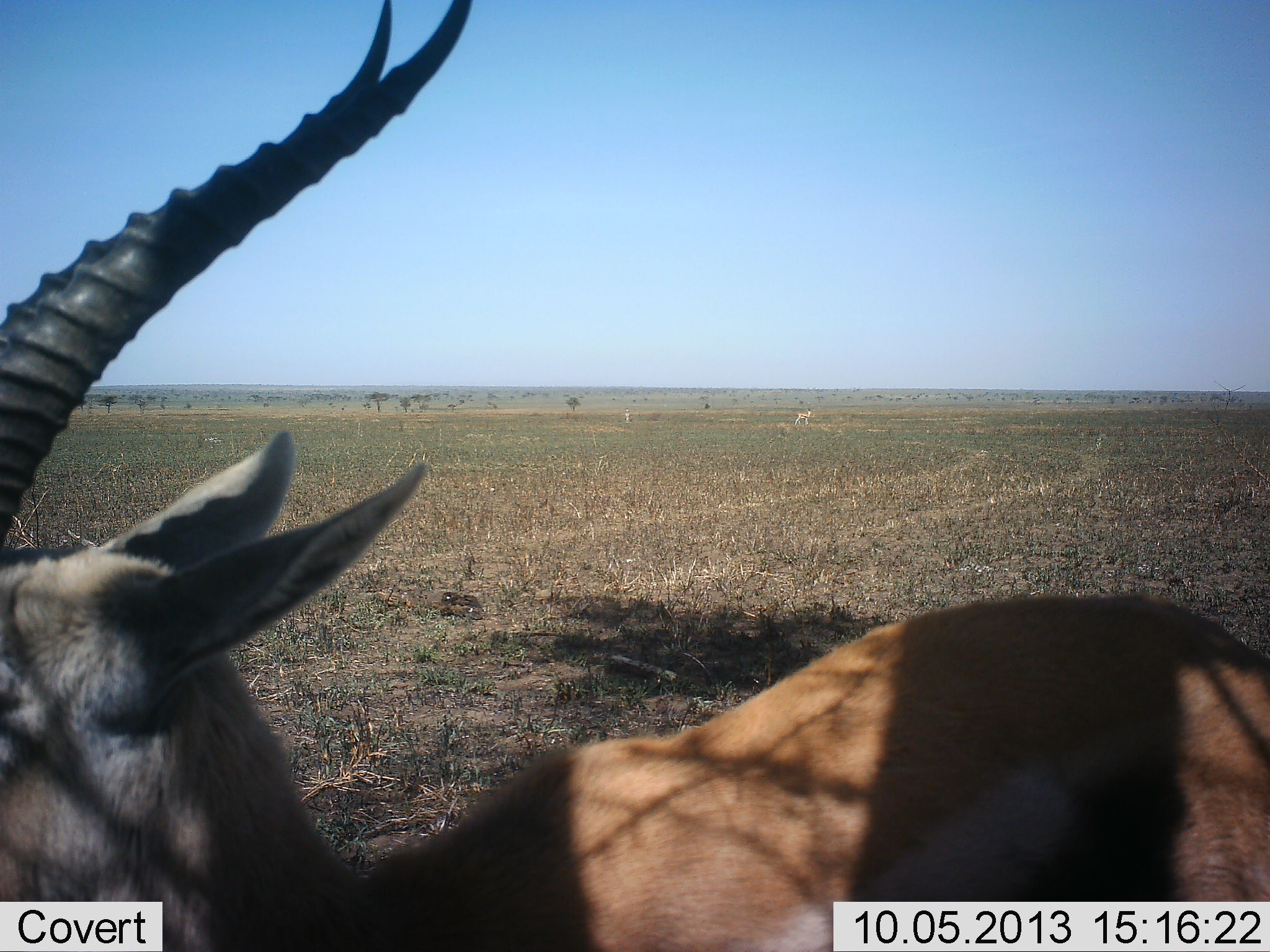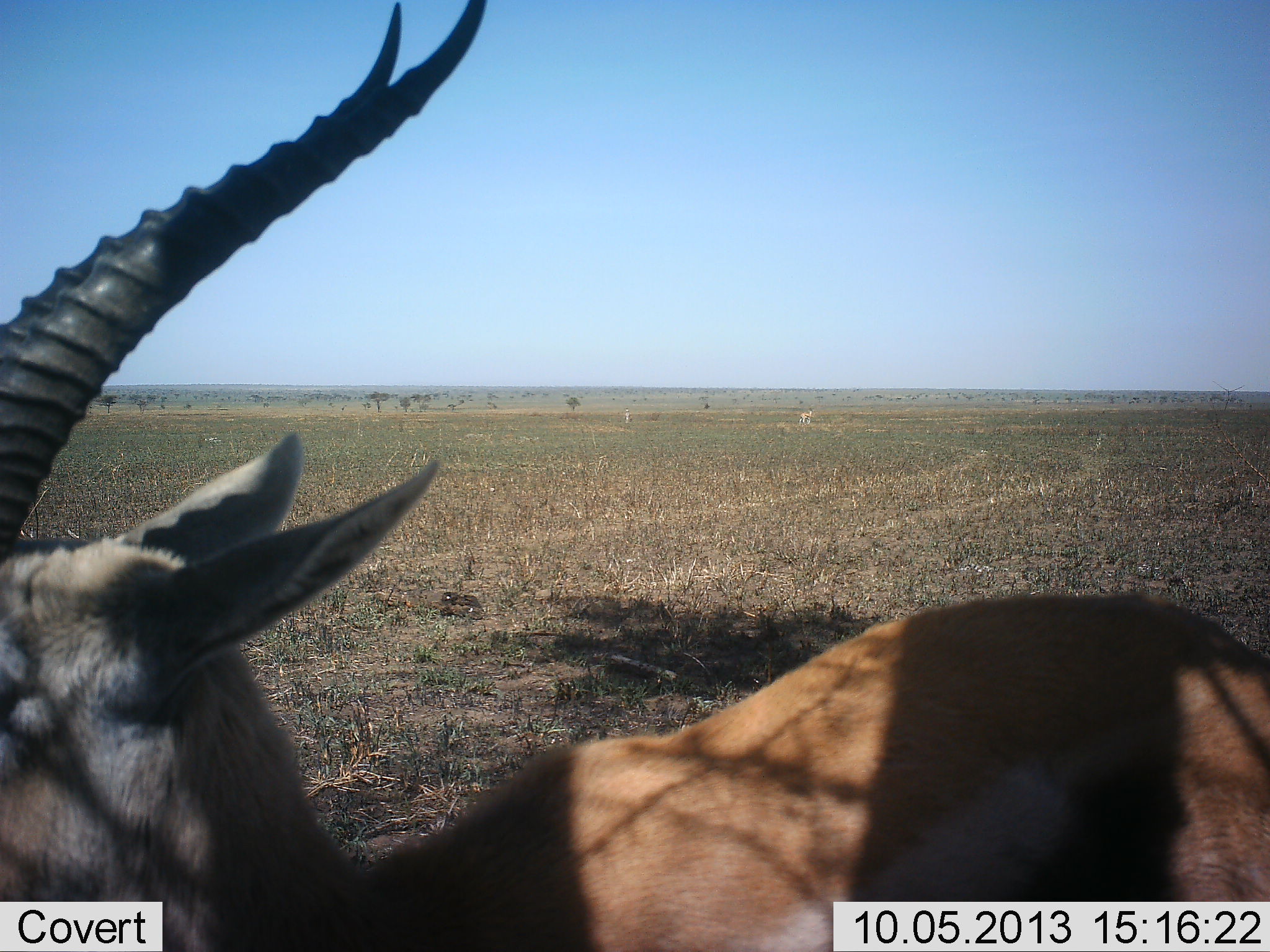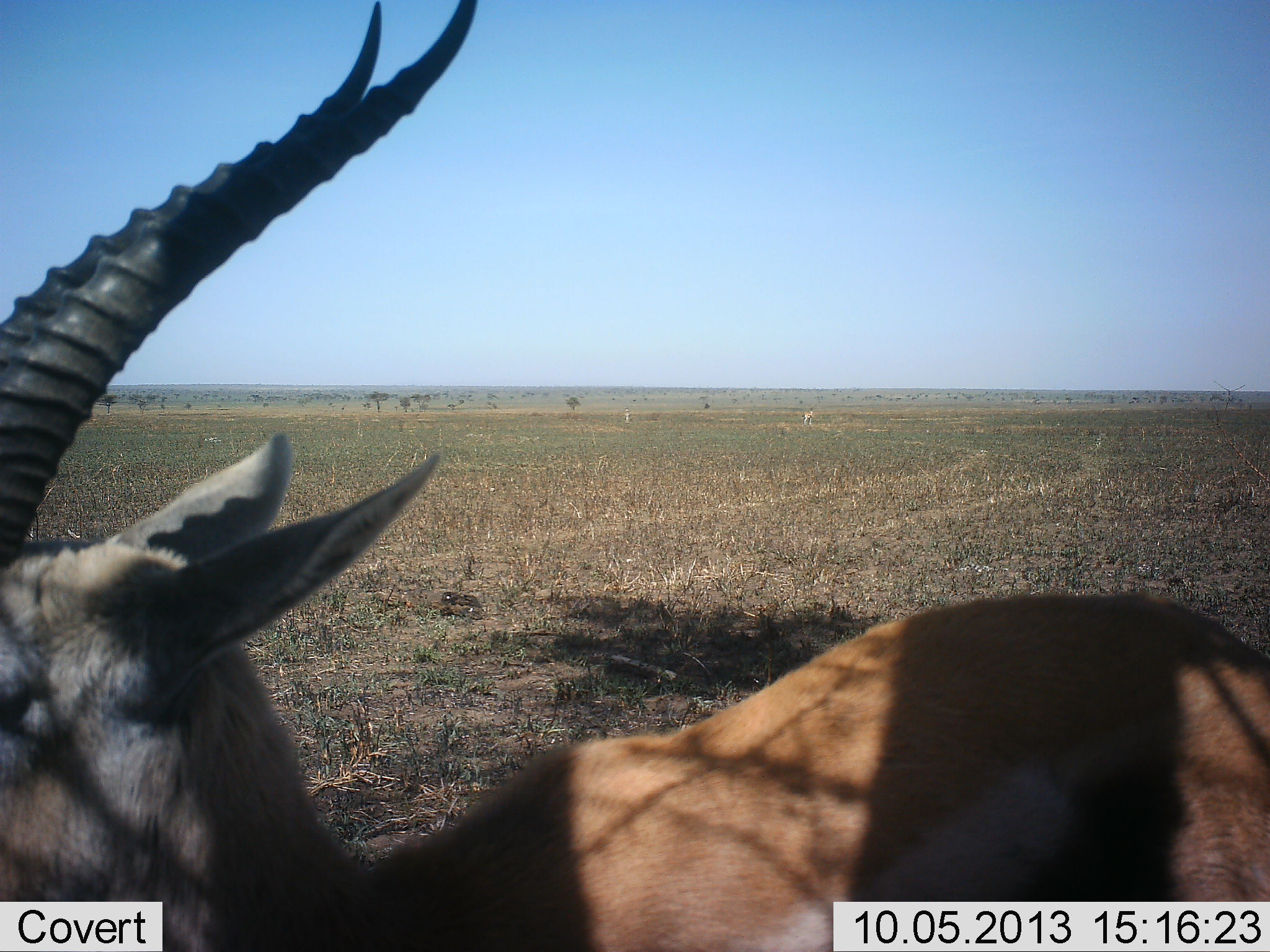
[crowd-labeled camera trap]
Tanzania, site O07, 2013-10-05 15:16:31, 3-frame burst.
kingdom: Animalia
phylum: Chordata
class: Mammalia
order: Artiodactyla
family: Bovidae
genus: Eudorcas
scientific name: Eudorcas thomsonii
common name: thomson's gazelle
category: gazellethomsons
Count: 1.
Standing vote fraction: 86%.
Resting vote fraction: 0%.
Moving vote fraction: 18%.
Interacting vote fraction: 0%.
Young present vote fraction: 0%.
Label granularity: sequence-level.